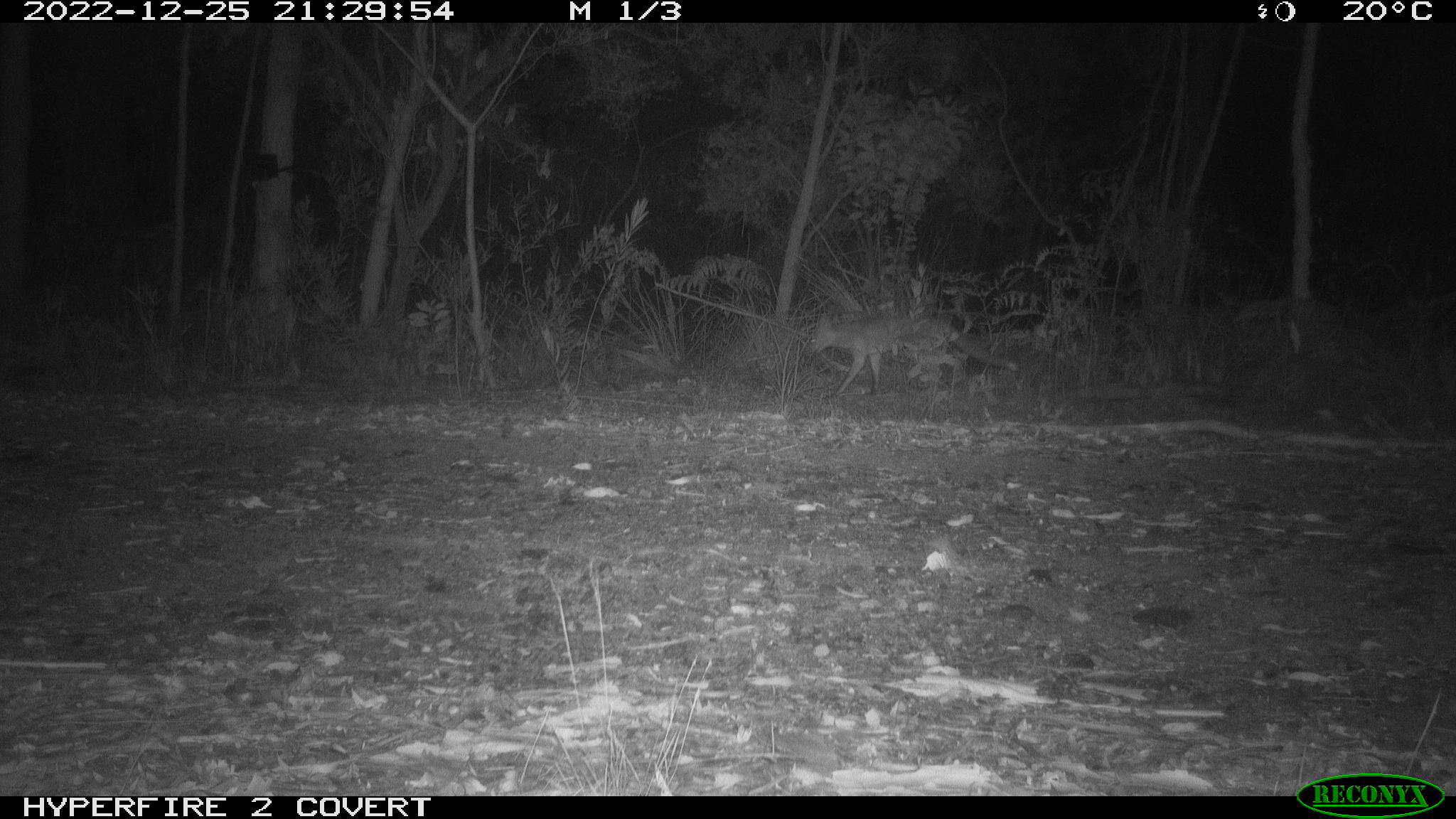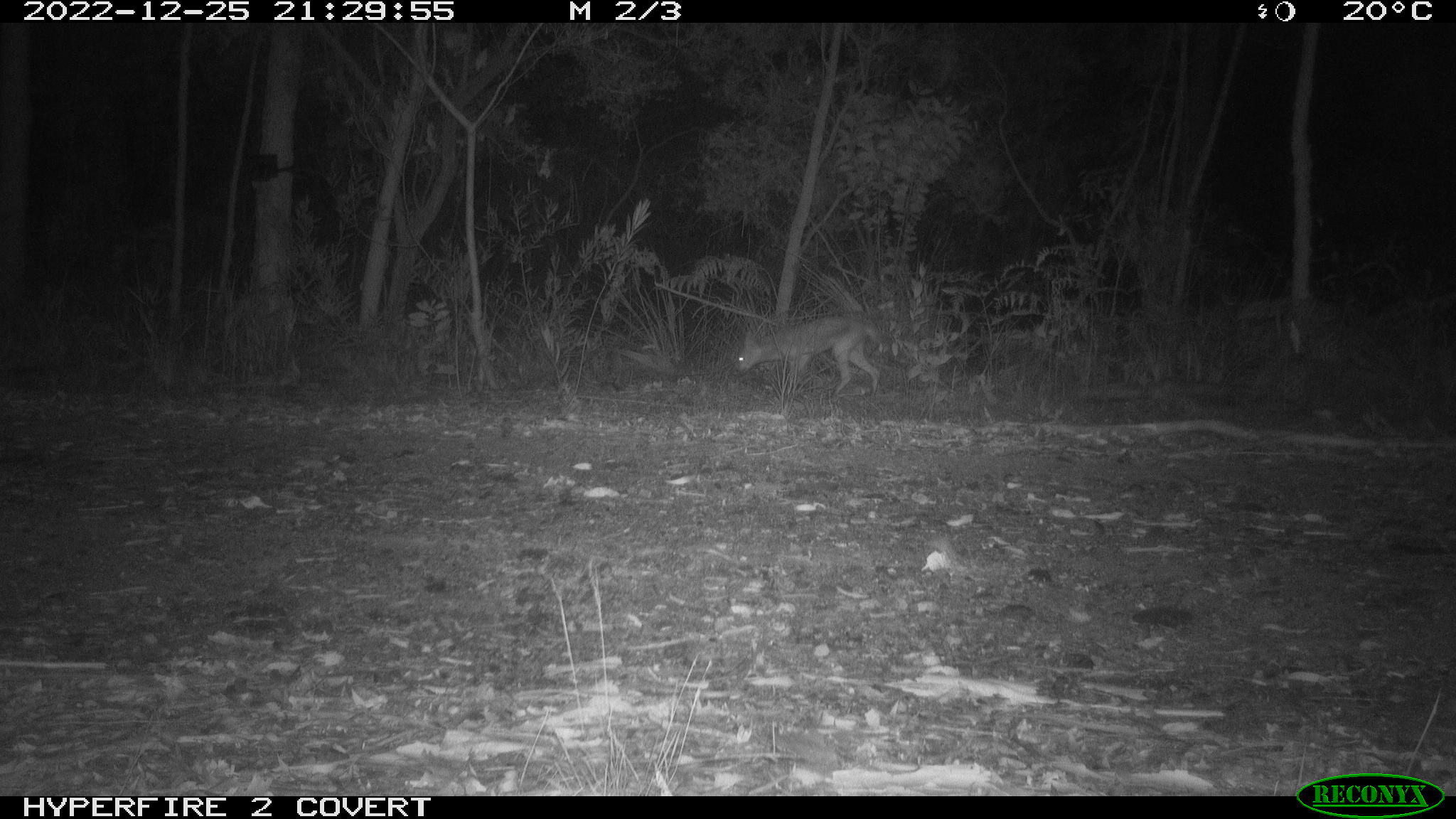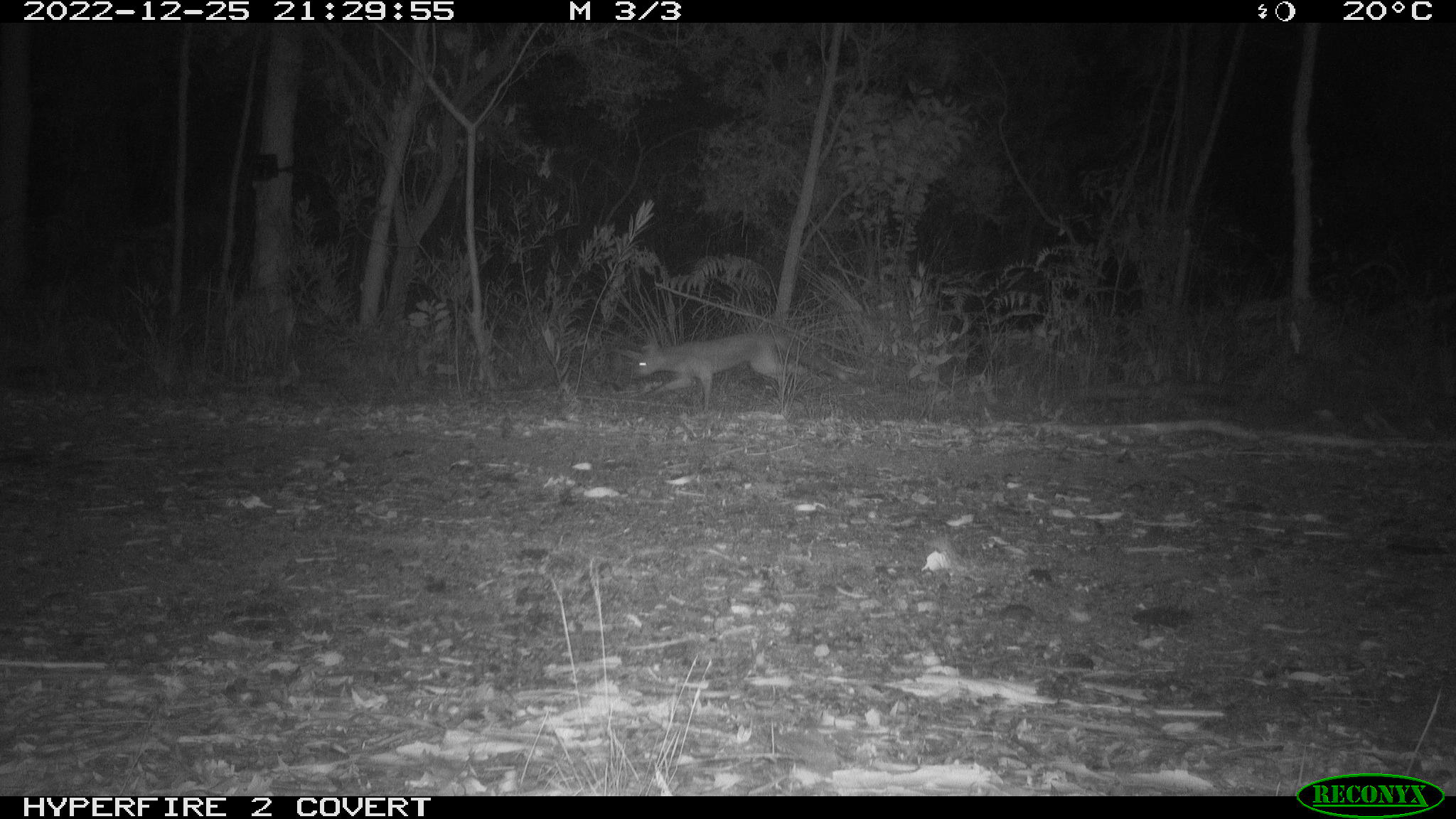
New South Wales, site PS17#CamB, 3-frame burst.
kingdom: Animalia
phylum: Chordata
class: Mammalia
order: Carnivora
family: Canidae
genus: Vulpes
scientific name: Vulpes vulpes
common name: red fox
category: fox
Fox (red fox) (Vulpes vulpes).